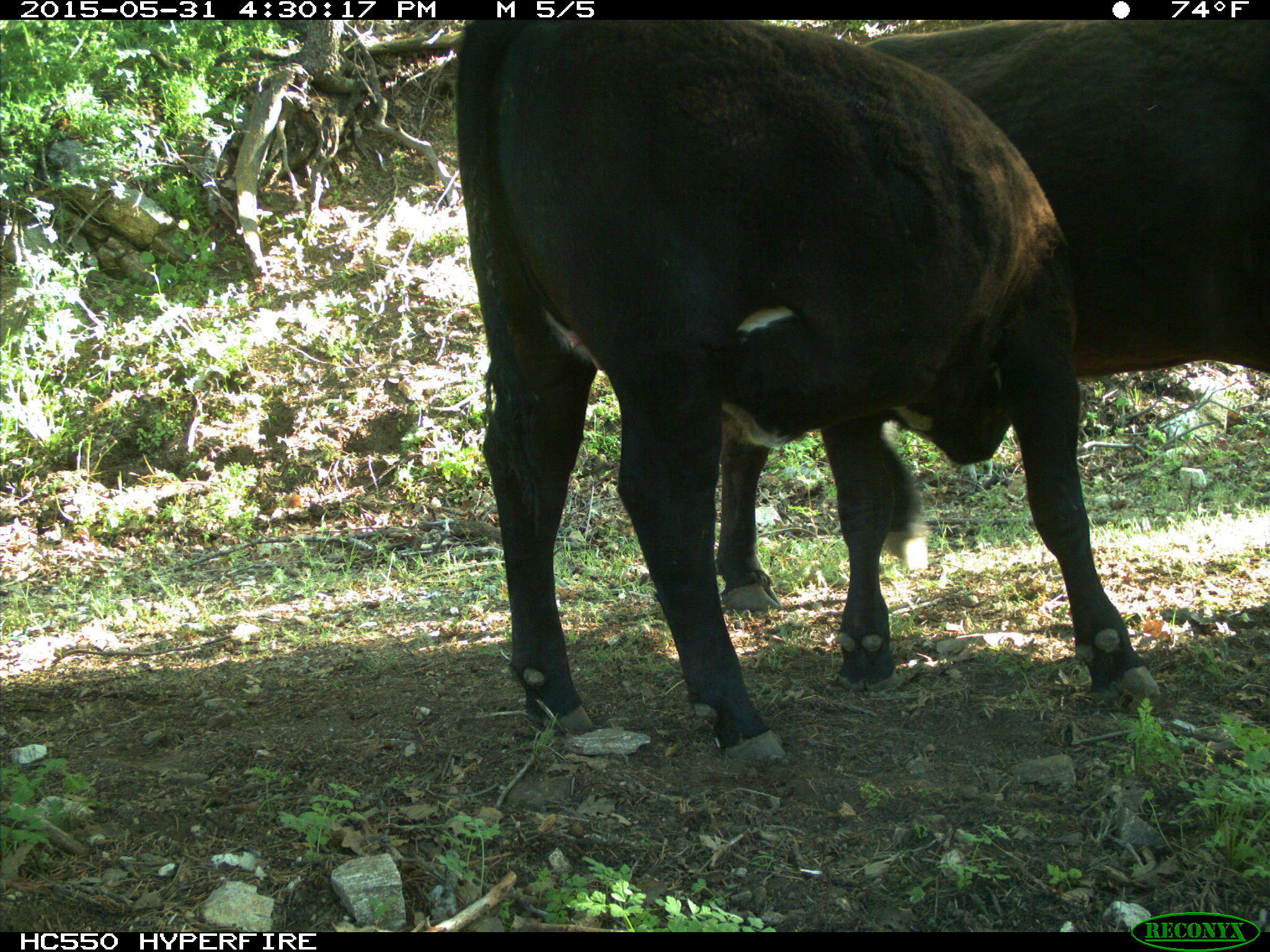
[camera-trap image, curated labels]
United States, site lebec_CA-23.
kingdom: Animalia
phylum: Chordata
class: Mammalia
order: Artiodactyla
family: Bovidae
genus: Bos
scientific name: Bos taurus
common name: domestic cow